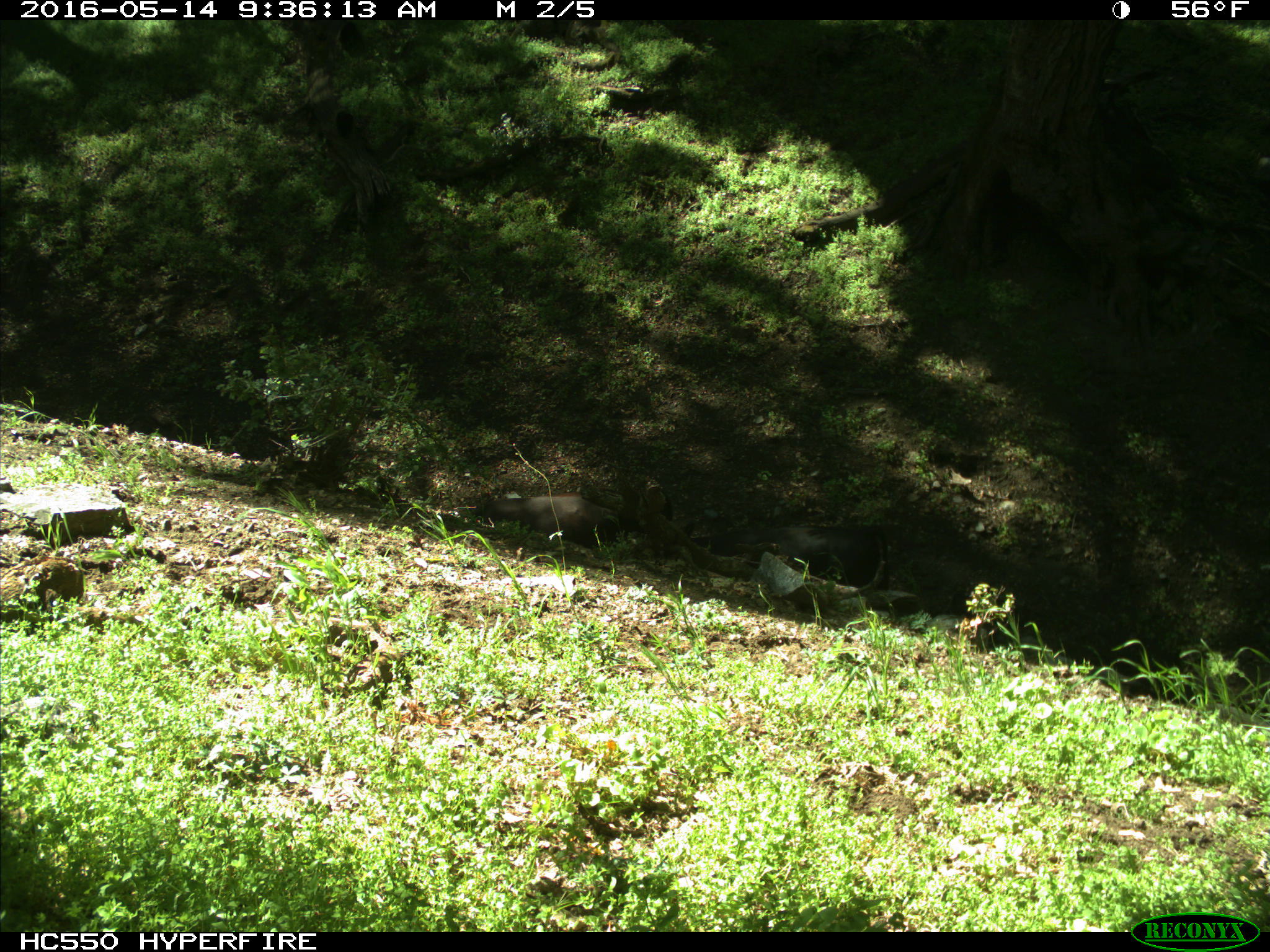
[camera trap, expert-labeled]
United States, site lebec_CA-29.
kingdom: Animalia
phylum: Chordata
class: Mammalia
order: Artiodactyla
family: Bovidae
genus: Bos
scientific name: Bos taurus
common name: domestic cow